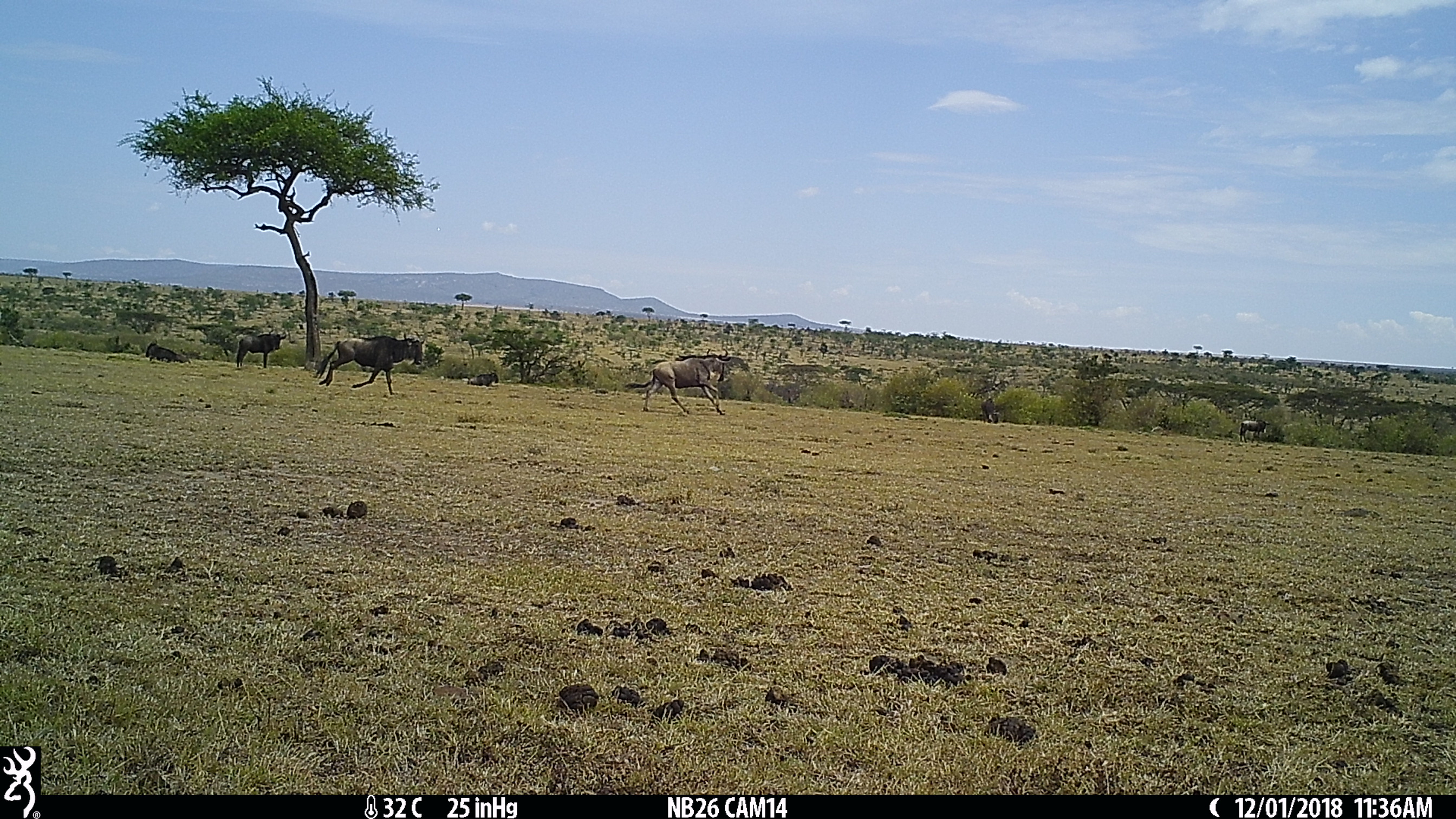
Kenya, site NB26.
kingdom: Animalia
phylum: Chordata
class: Mammalia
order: Artiodactyla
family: Bovidae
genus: Connochaetes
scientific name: Connochaetes taurinus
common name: blue wildebeest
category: wildebeest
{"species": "wildebeest (blue wildebeest) (Connochaetes taurinus)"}